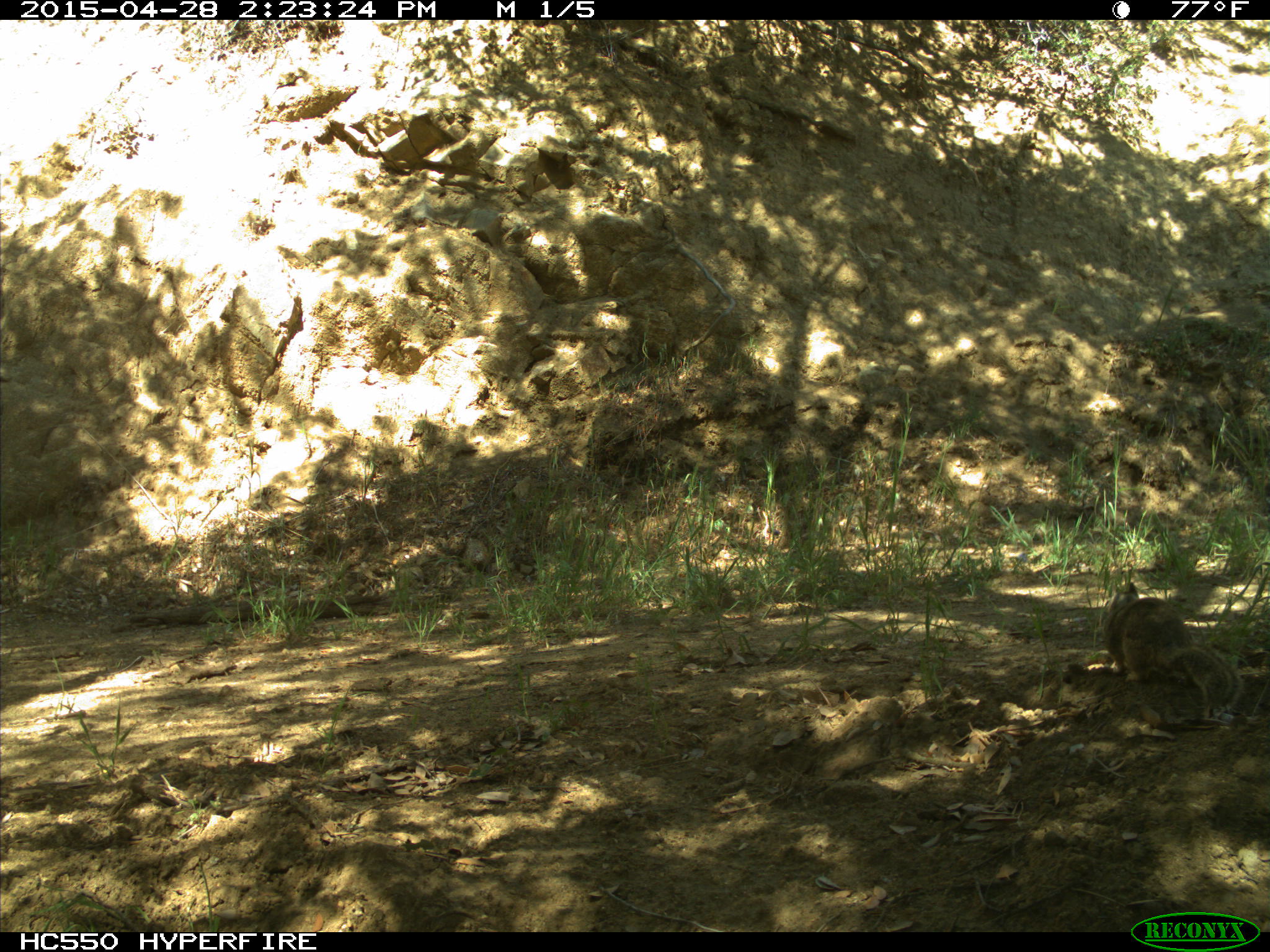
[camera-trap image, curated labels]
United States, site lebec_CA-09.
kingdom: Animalia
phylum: Chordata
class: Mammalia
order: Rodentia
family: Sciuridae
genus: Otospermophilus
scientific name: Otospermophilus beecheyi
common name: california ground squirrel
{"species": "Otospermophilus beecheyi (california ground squirrel)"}